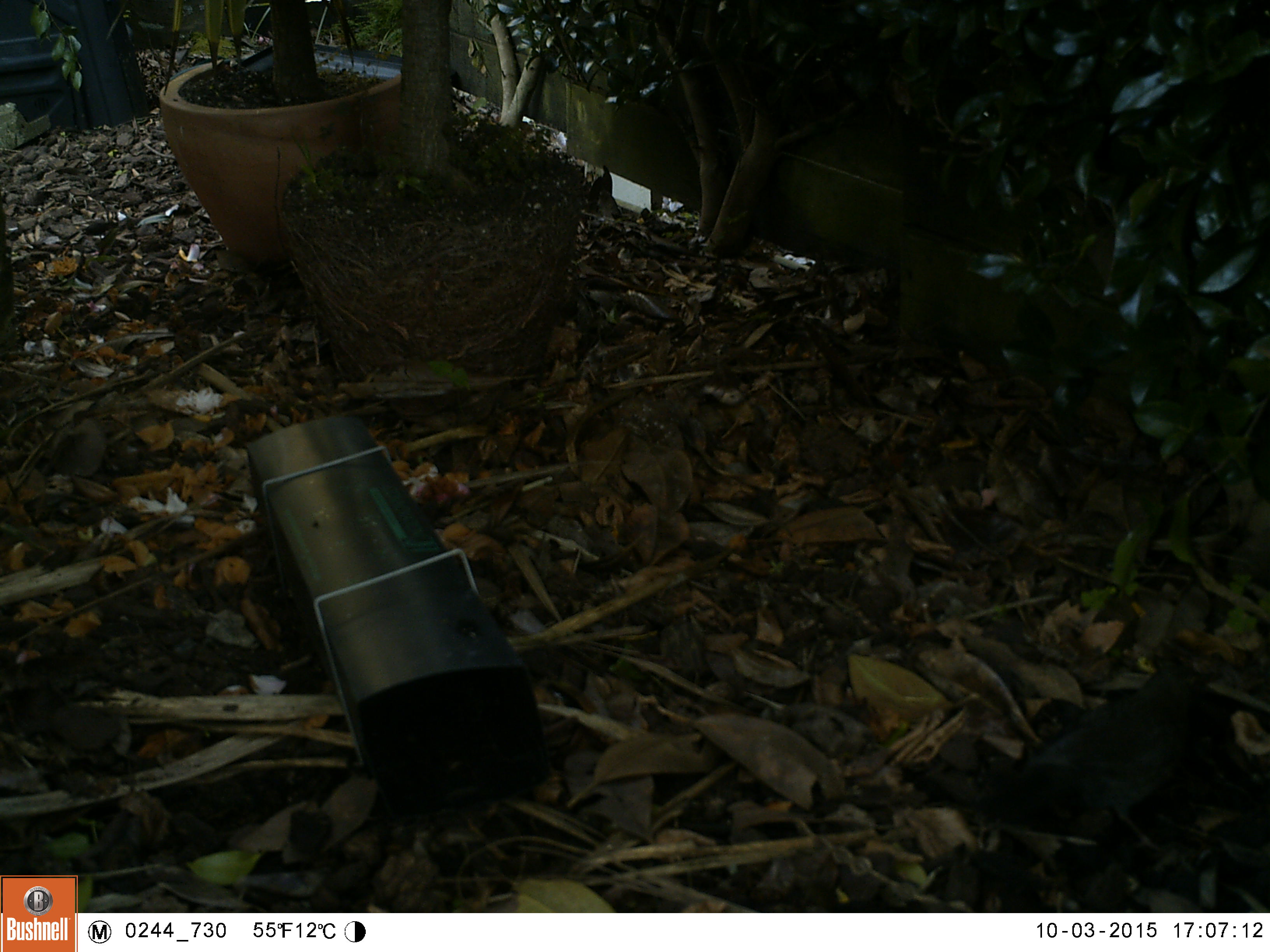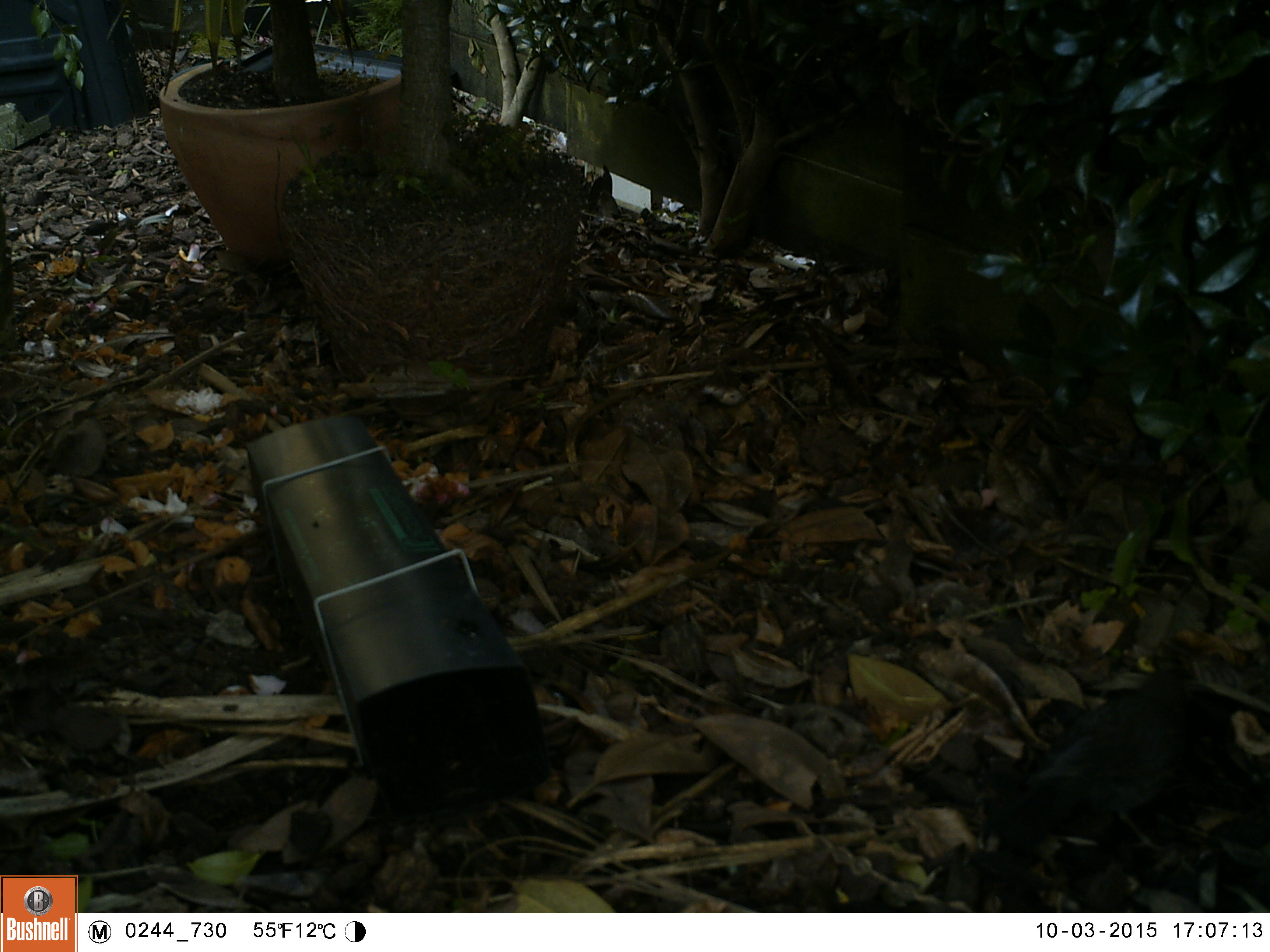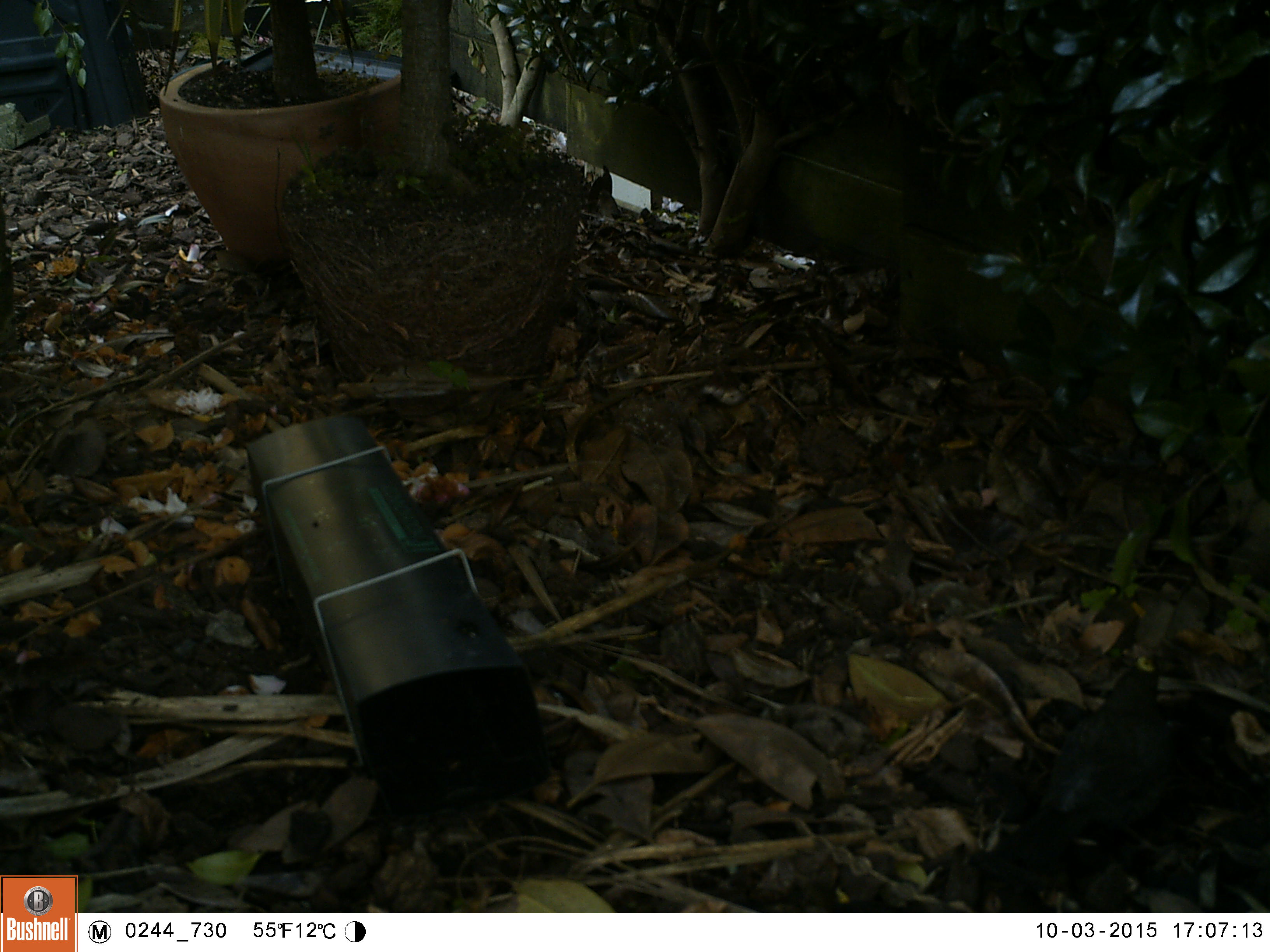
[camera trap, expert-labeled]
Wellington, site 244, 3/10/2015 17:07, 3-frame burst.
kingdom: Animalia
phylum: Chordata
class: Aves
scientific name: Aves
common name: bird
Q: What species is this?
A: Bird (Aves).